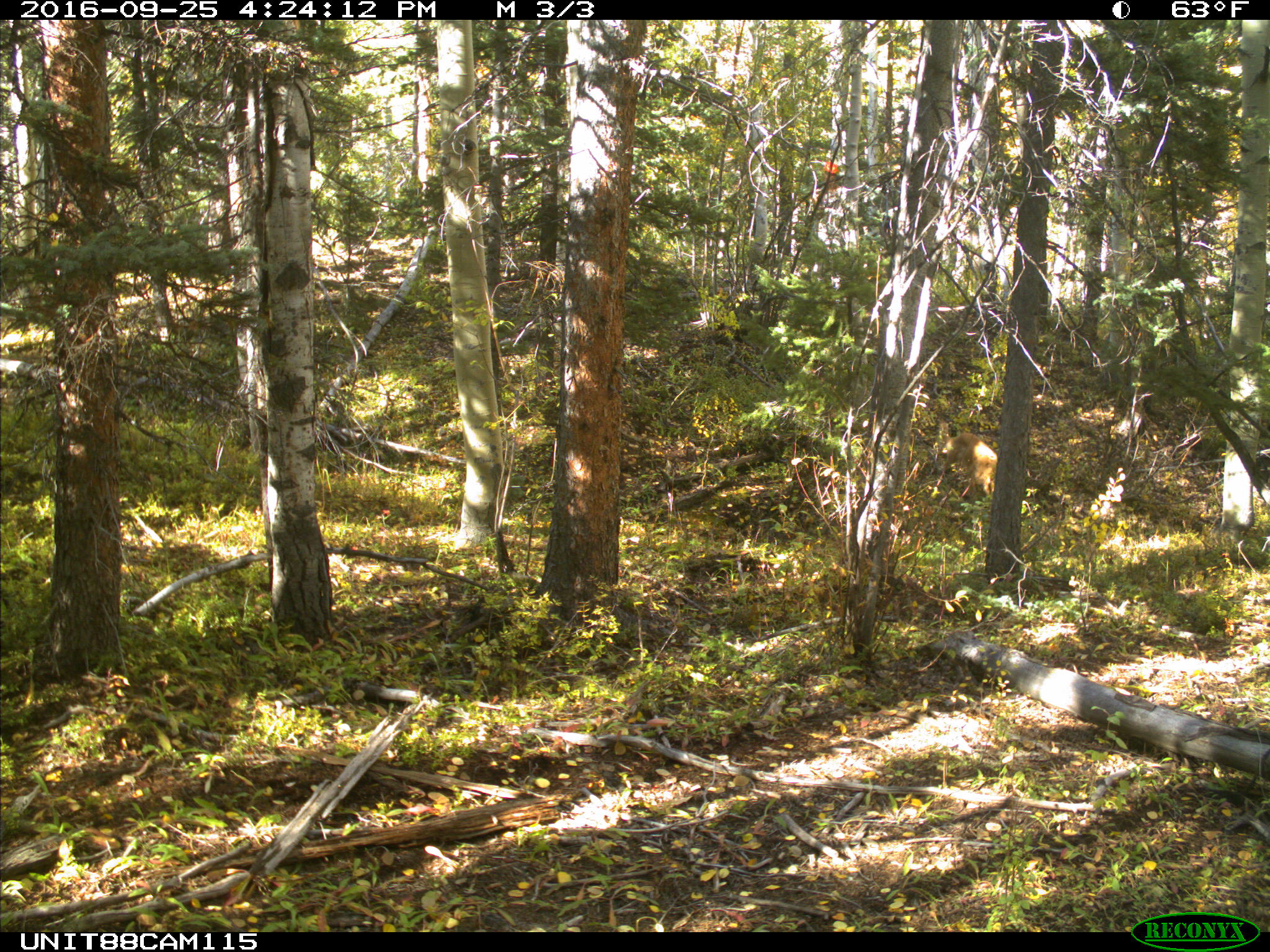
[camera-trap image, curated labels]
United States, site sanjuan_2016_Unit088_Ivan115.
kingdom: Animalia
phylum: Chordata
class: Mammalia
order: Carnivora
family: Canidae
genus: Canis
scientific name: Canis familiaris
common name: domestic dog